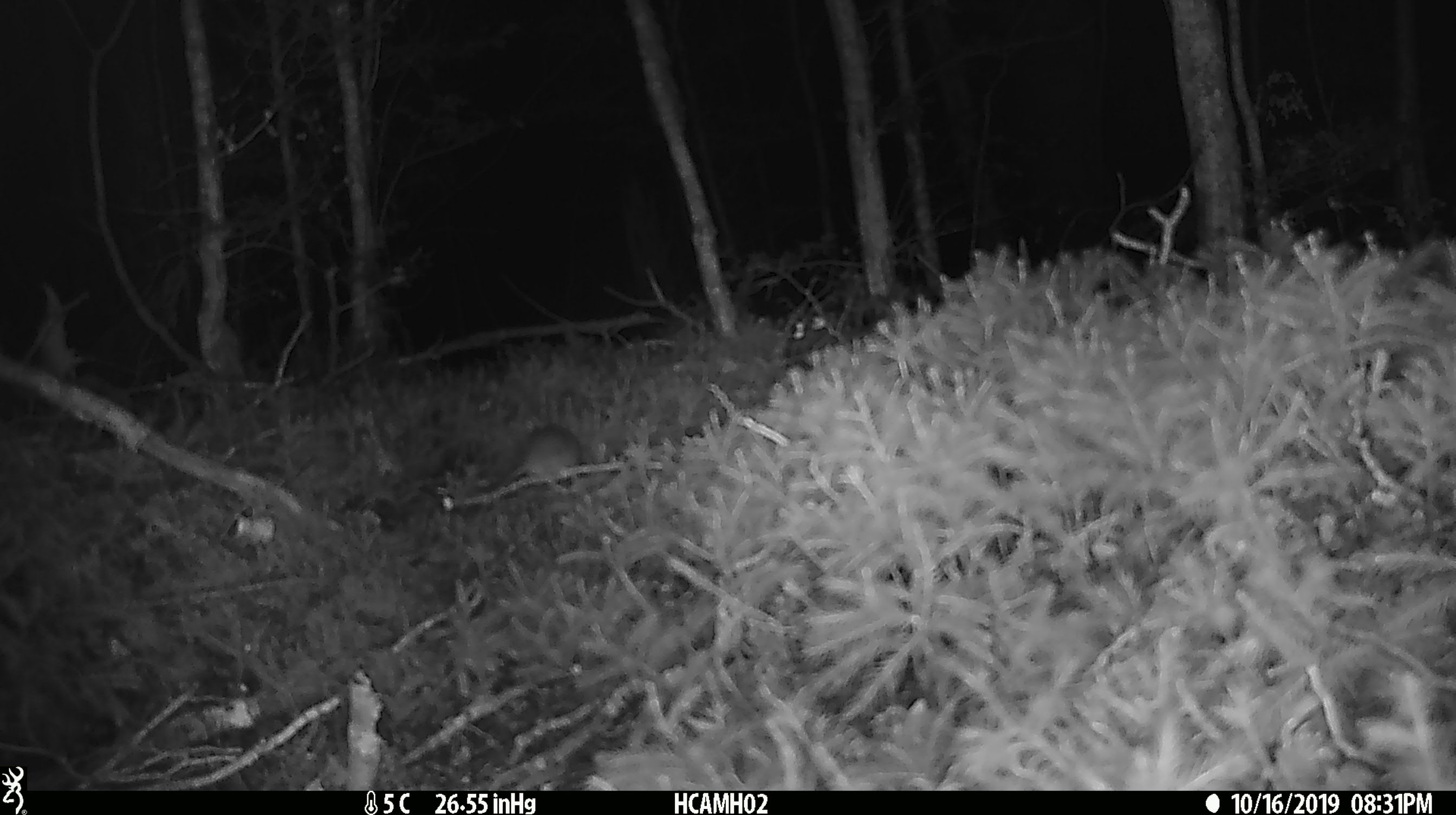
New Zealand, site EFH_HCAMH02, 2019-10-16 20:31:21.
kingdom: Animalia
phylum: Chordata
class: Mammalia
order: Rodentia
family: Muridae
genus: Mus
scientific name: Mus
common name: mouse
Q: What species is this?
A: Mouse (Mus).